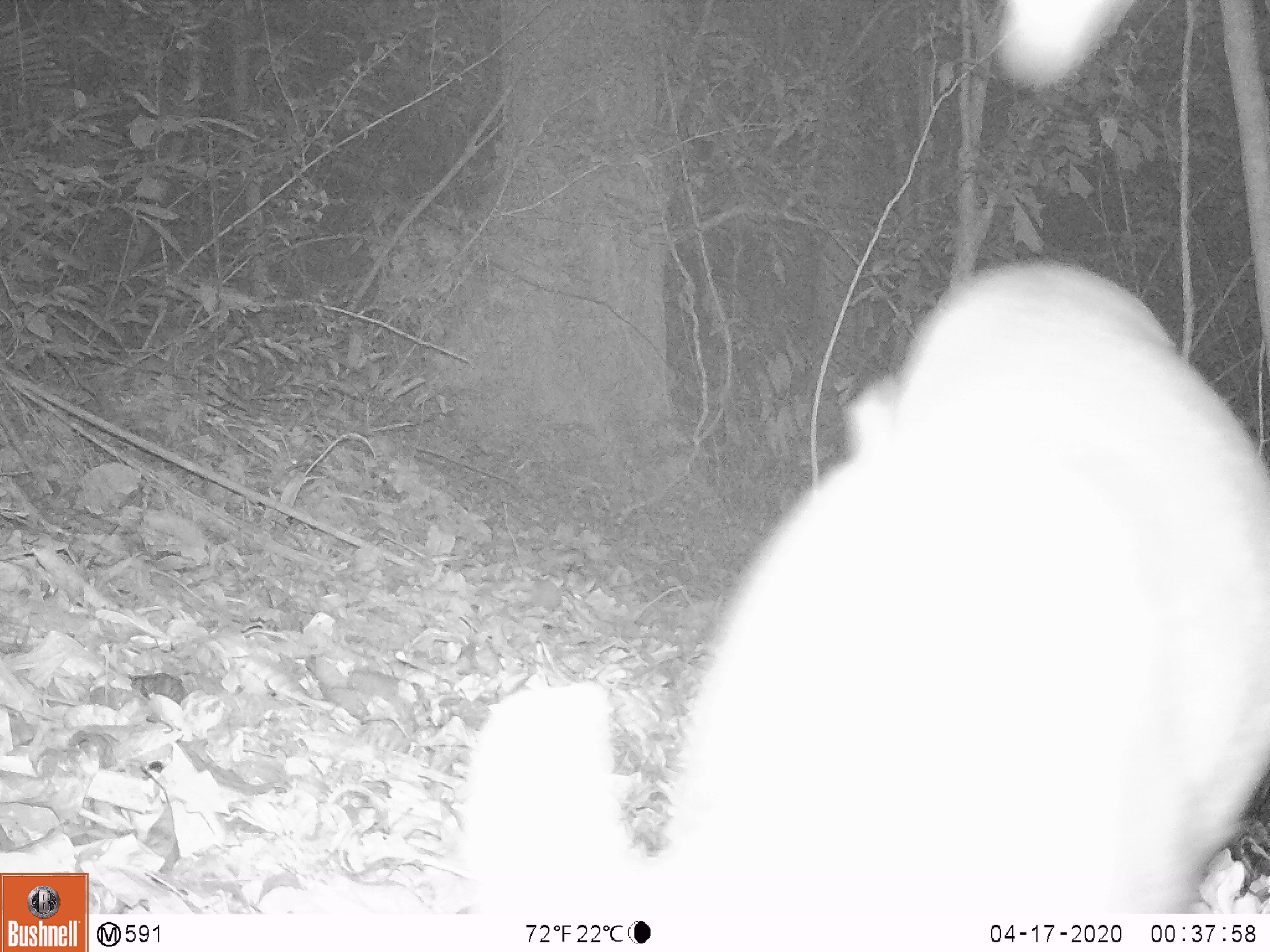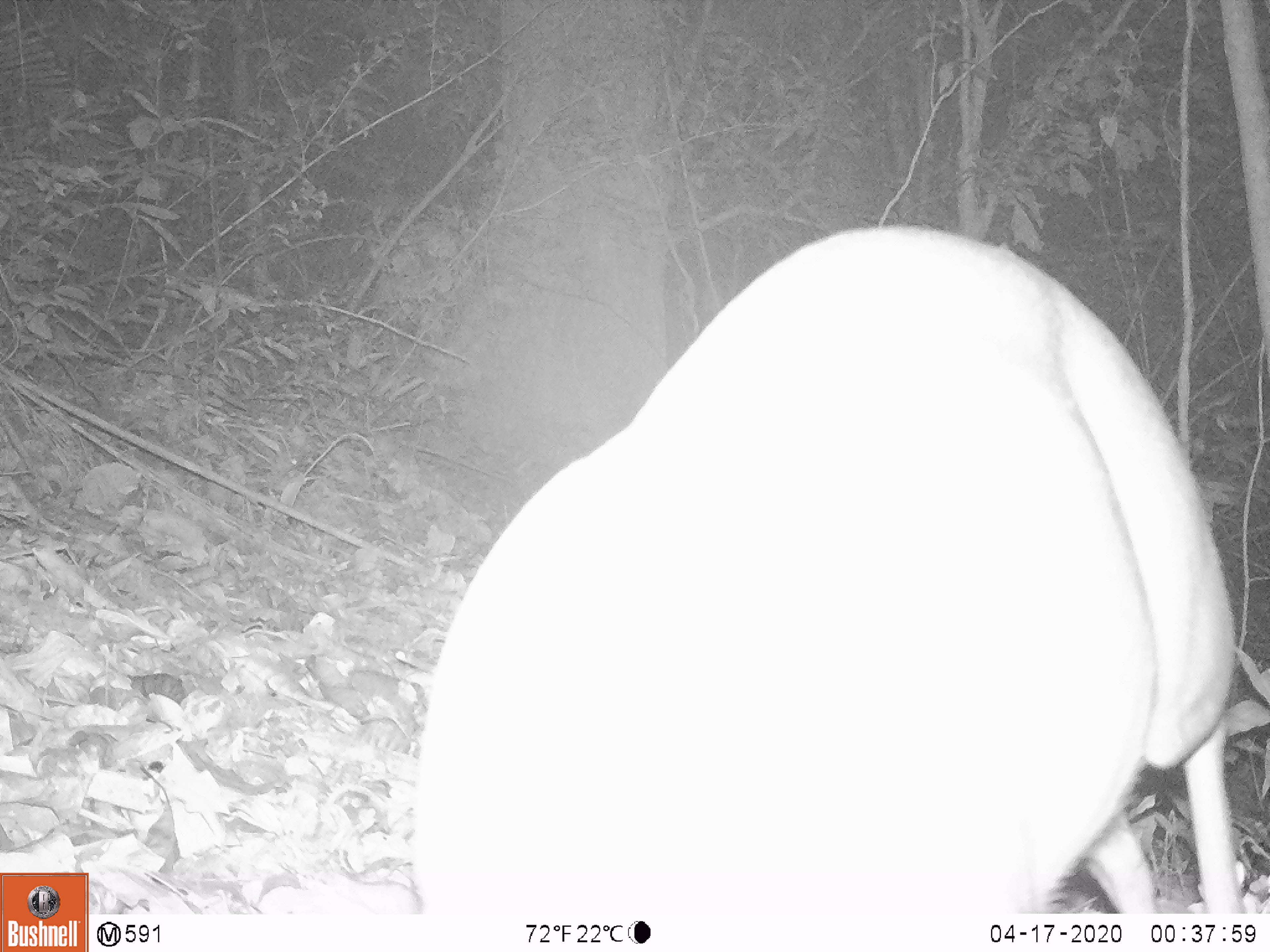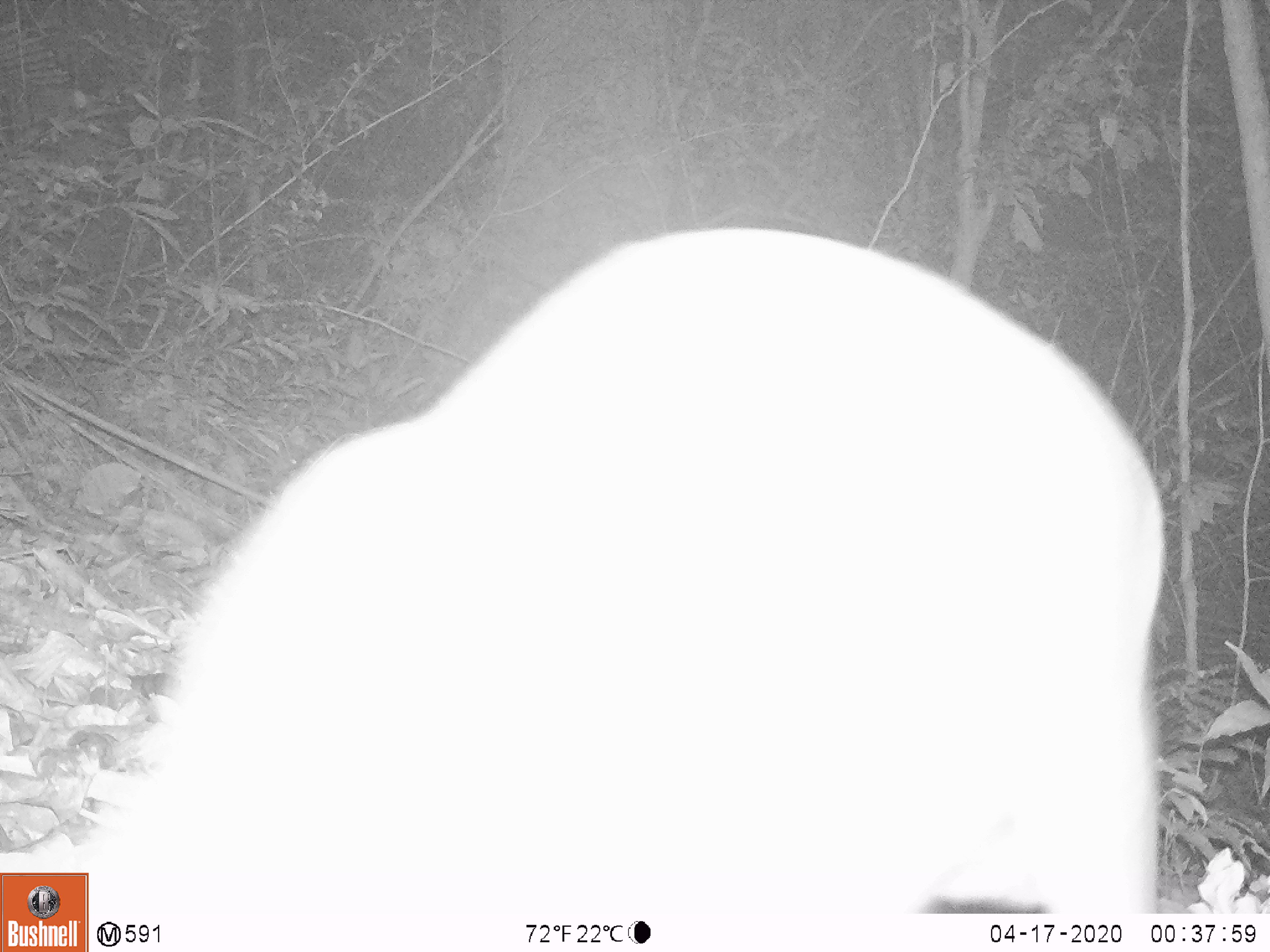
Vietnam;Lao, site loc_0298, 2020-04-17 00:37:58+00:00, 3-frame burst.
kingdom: Animalia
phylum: Chordata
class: Mammalia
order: Artiodactyla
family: Cervidae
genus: Muntiacus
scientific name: Muntiacus rooseveltorum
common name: roosevelt's muntjac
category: roosevelts muntjac group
Roosevelts muntjac group (roosevelt's muntjac) (Muntiacus rooseveltorum). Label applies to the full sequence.